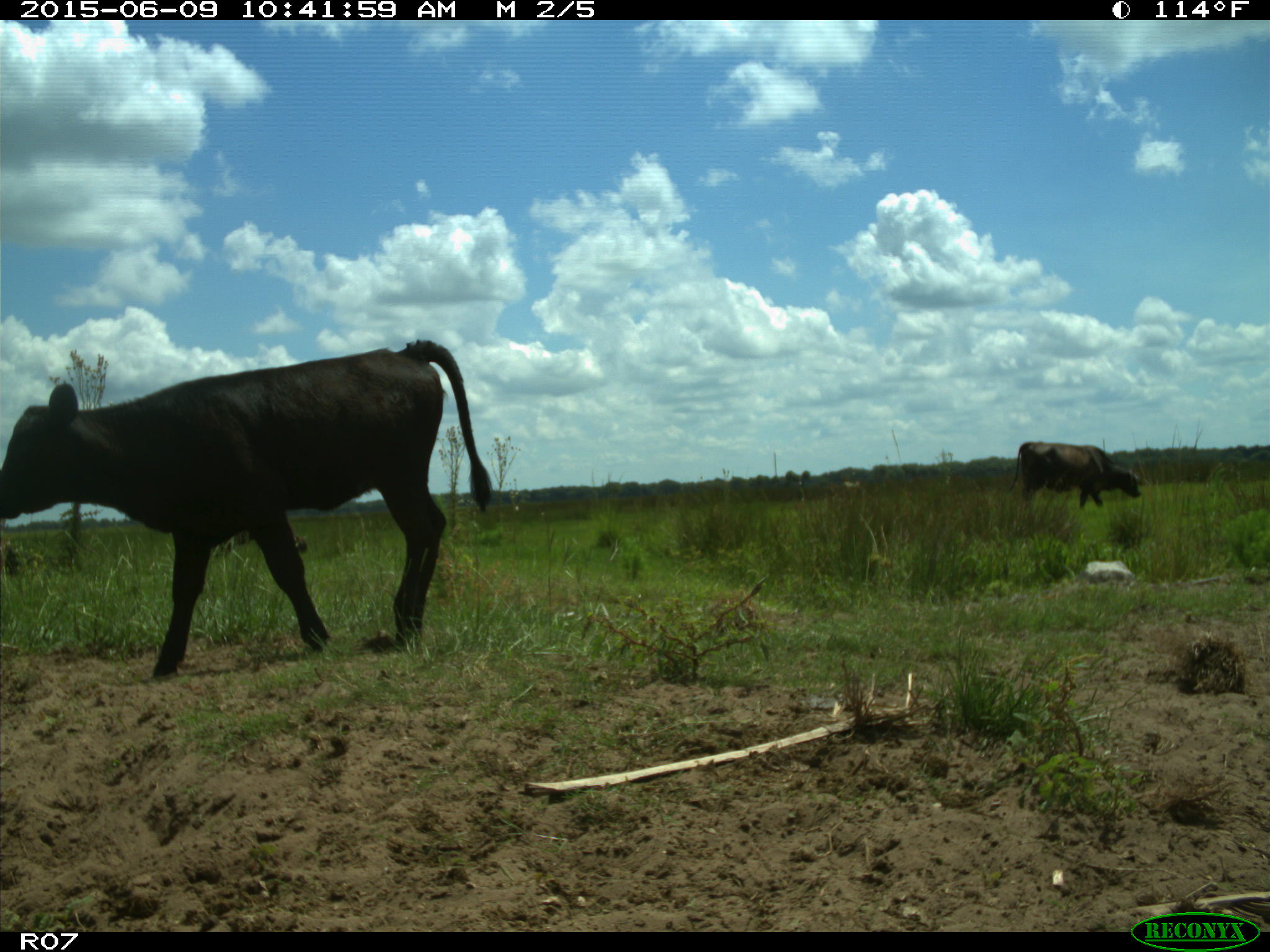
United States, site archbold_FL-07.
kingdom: Animalia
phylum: Chordata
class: Mammalia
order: Artiodactyla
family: Bovidae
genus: Bos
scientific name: Bos taurus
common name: domestic cow